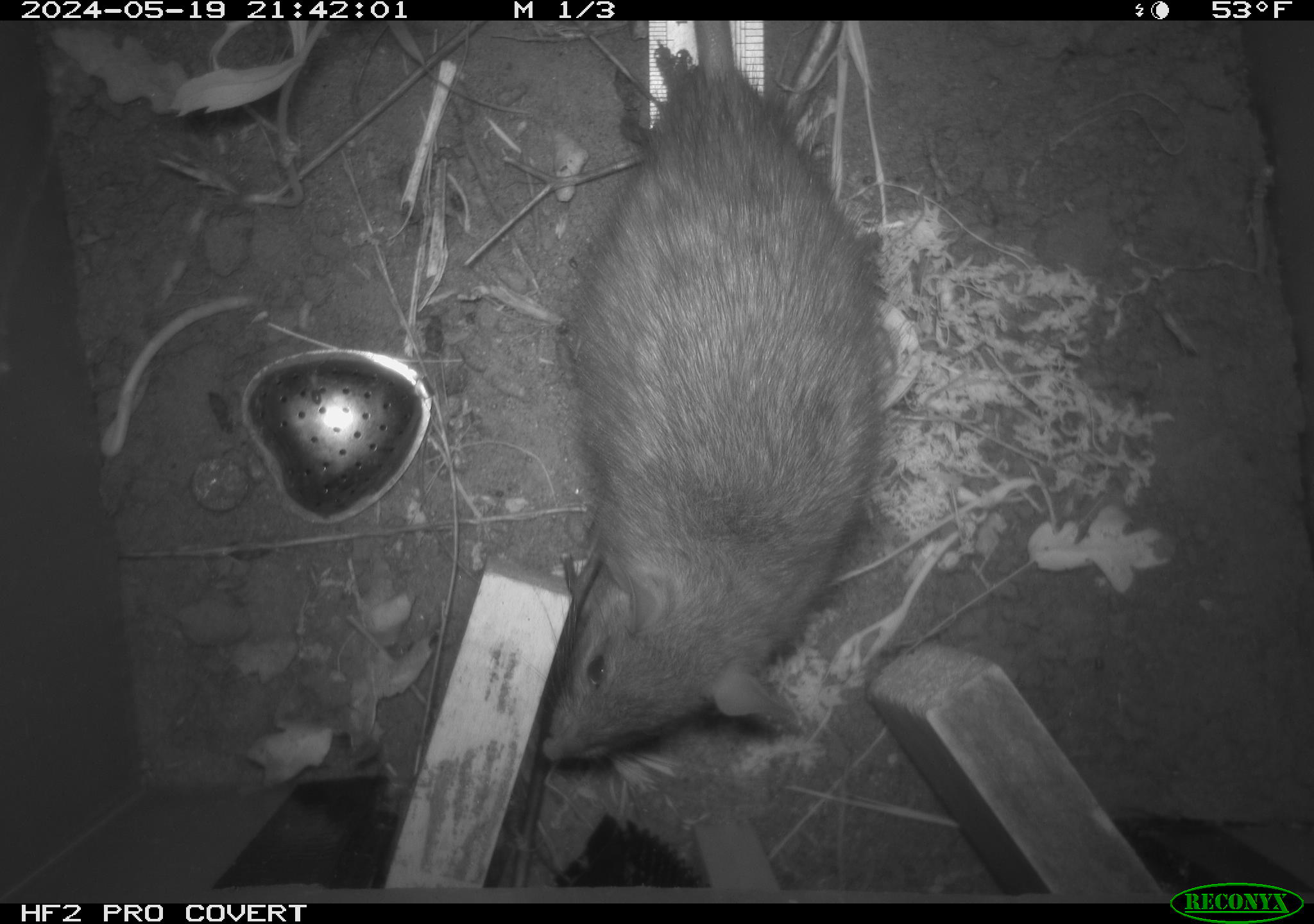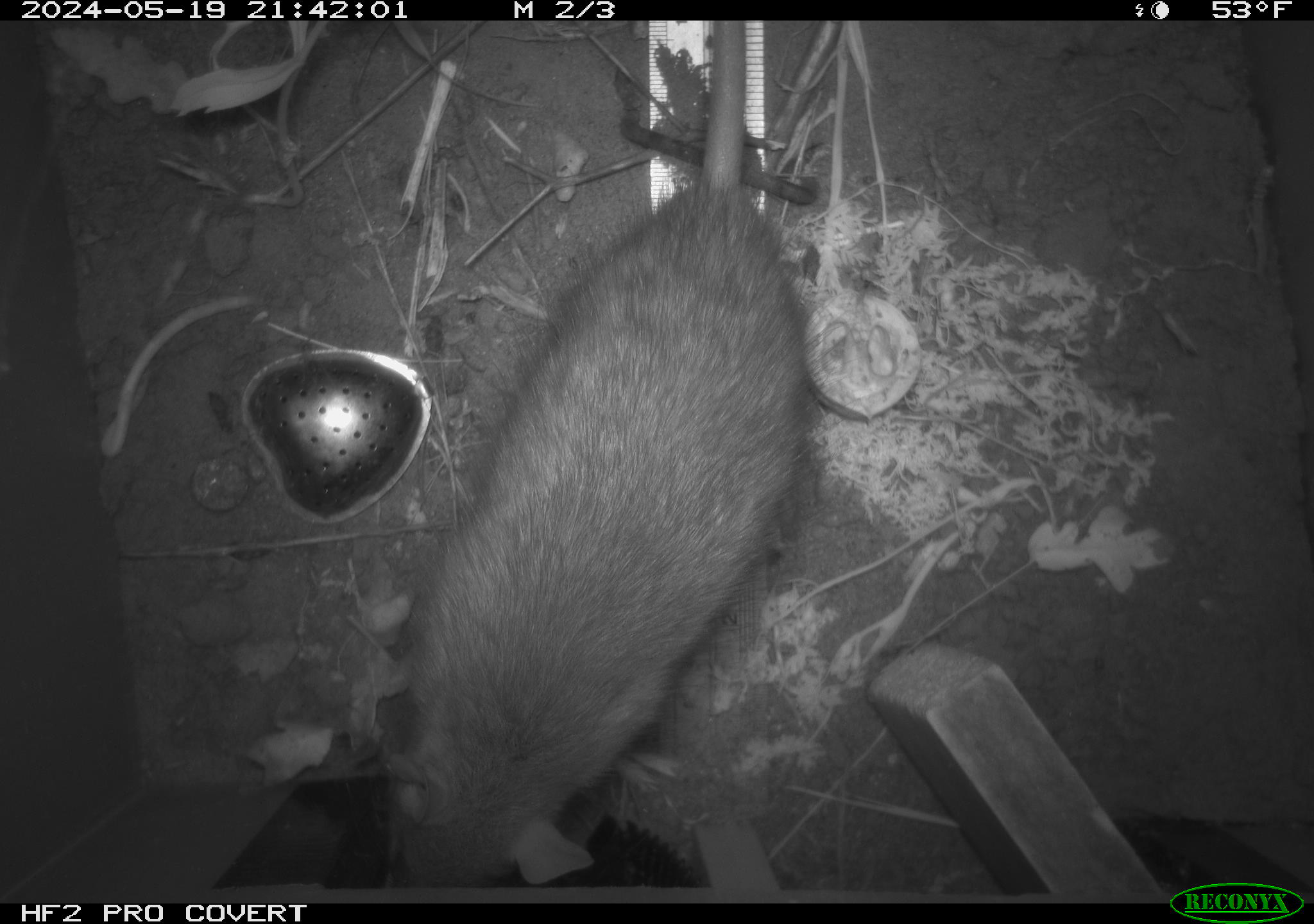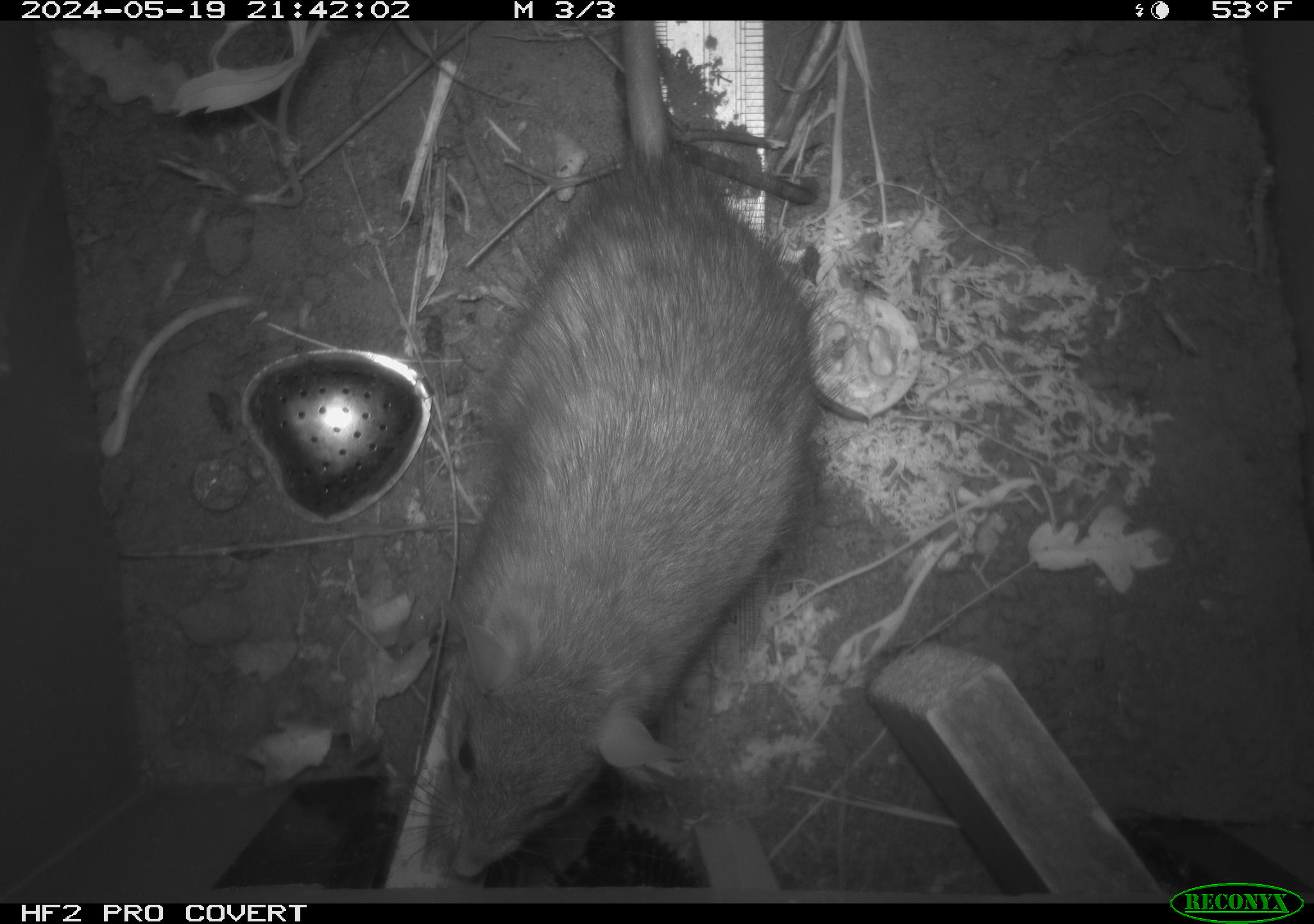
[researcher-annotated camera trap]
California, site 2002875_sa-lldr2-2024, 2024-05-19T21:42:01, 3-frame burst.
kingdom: Animalia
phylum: Chordata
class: Mammalia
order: Rodentia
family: Muridae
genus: Rattus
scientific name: Rattus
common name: rat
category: rattus species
Rattus species (rat) (Rattus).